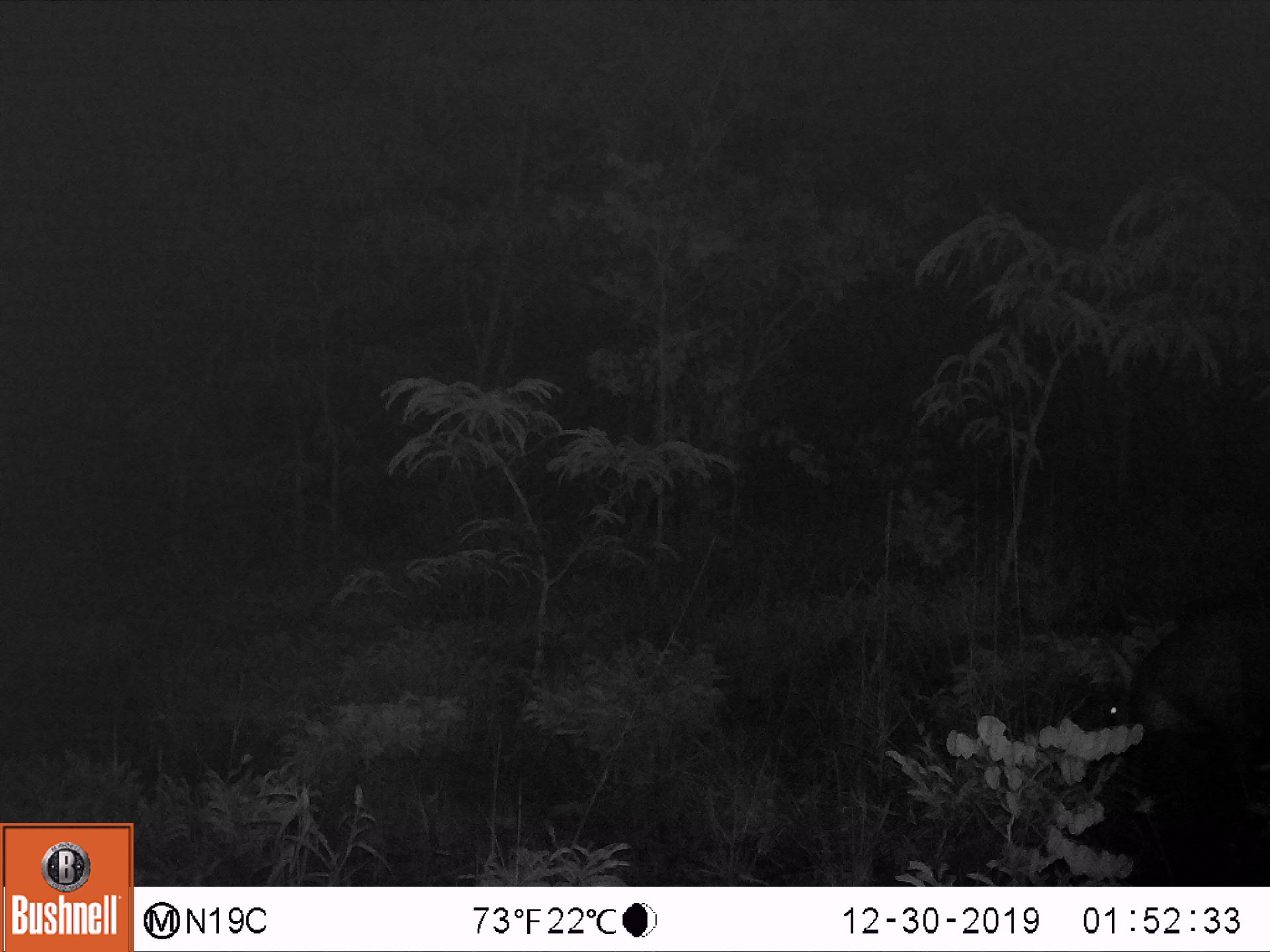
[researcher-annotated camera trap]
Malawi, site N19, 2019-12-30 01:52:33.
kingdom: Animalia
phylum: Chordata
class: Mammalia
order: Tubulidentata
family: Orycteropodidae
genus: Orycteropus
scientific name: Orycteropus afer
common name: aardvark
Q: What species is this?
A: Aardvark (Orycteropus afer).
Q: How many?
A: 1.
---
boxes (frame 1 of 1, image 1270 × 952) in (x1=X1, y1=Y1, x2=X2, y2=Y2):
aardvark: (x1=1044, y1=574, x2=1262, y2=811)